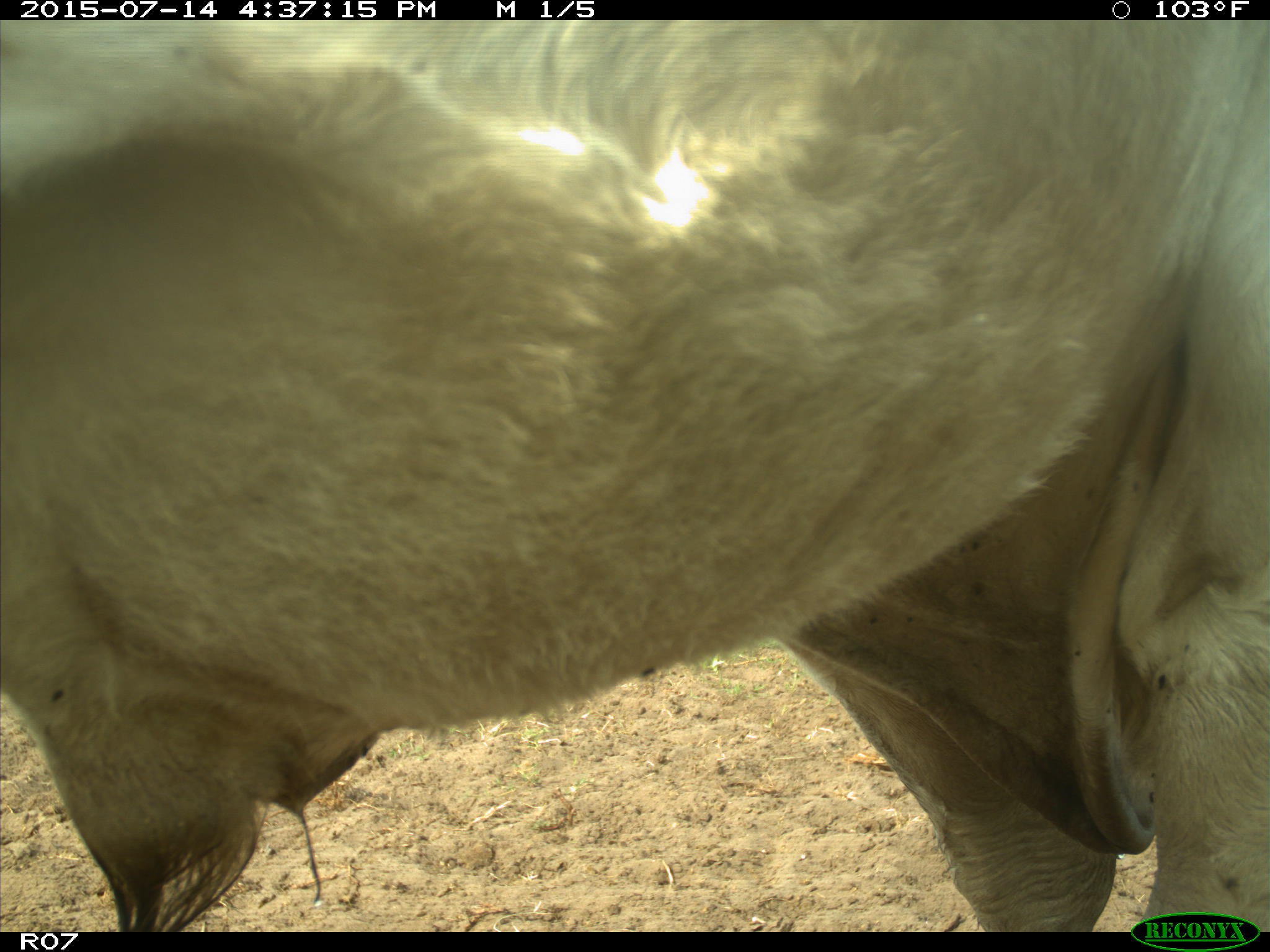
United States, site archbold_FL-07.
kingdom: Animalia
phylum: Chordata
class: Mammalia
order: Artiodactyla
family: Bovidae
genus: Bos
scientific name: Bos taurus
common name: domestic cow